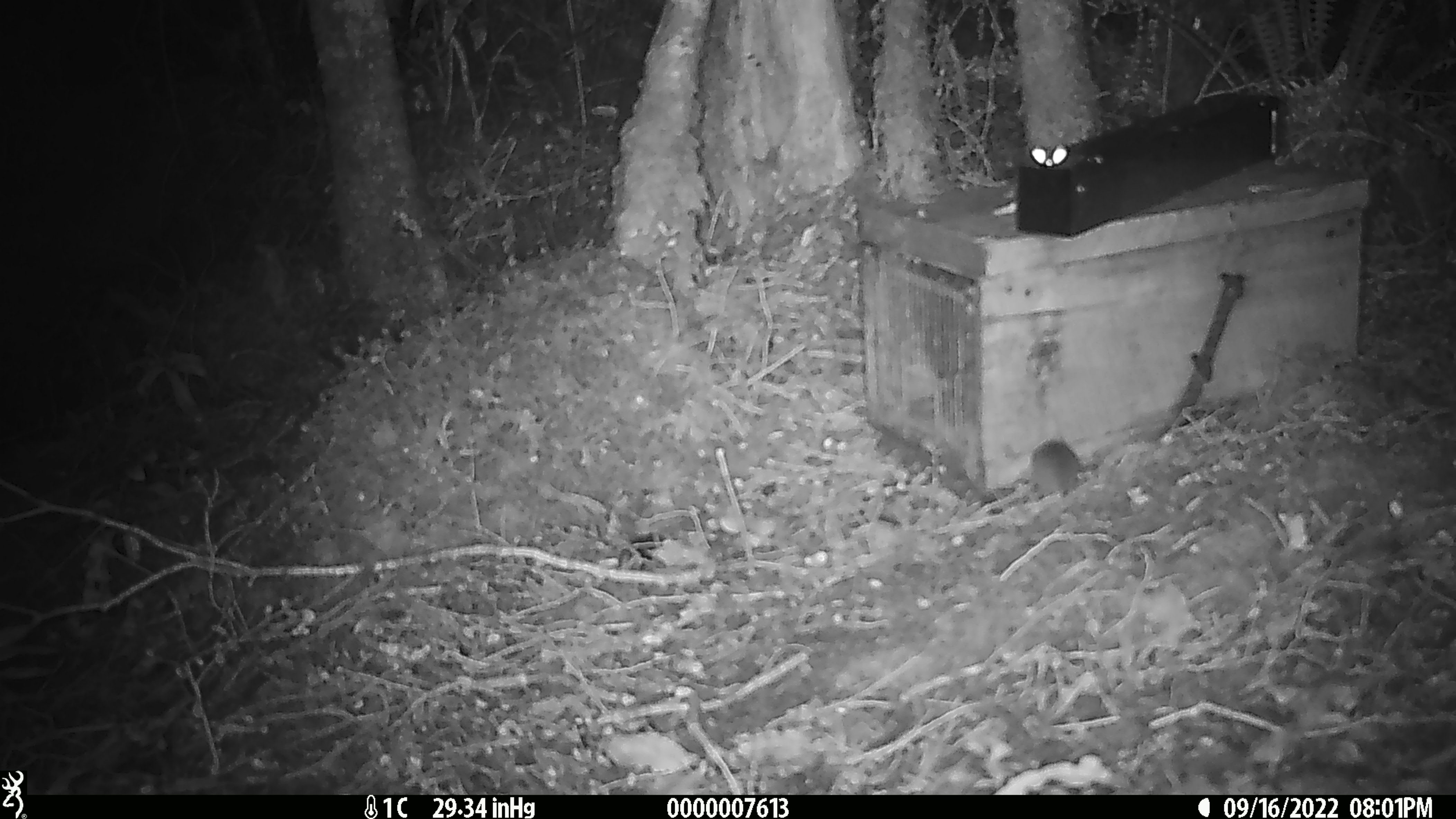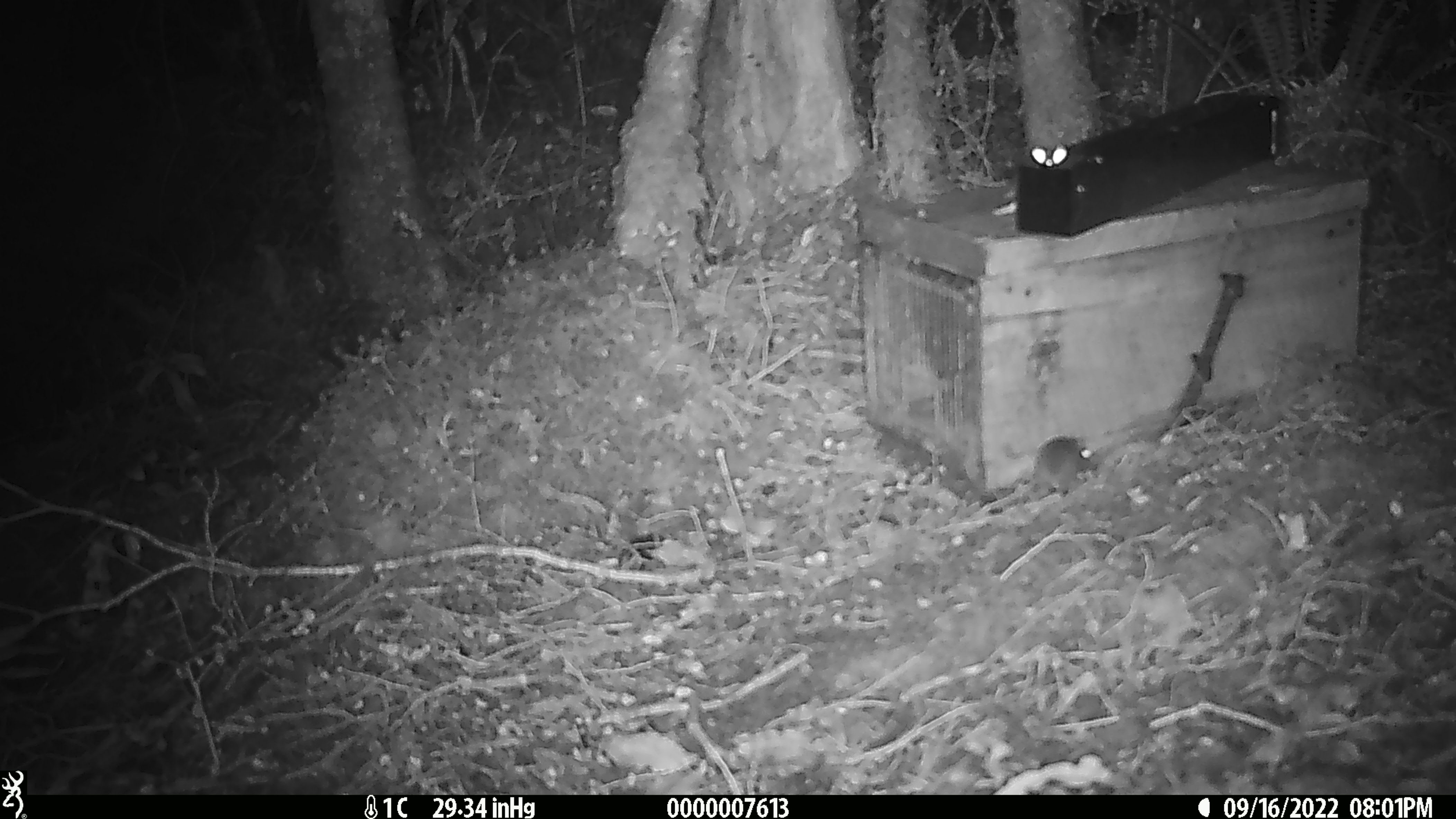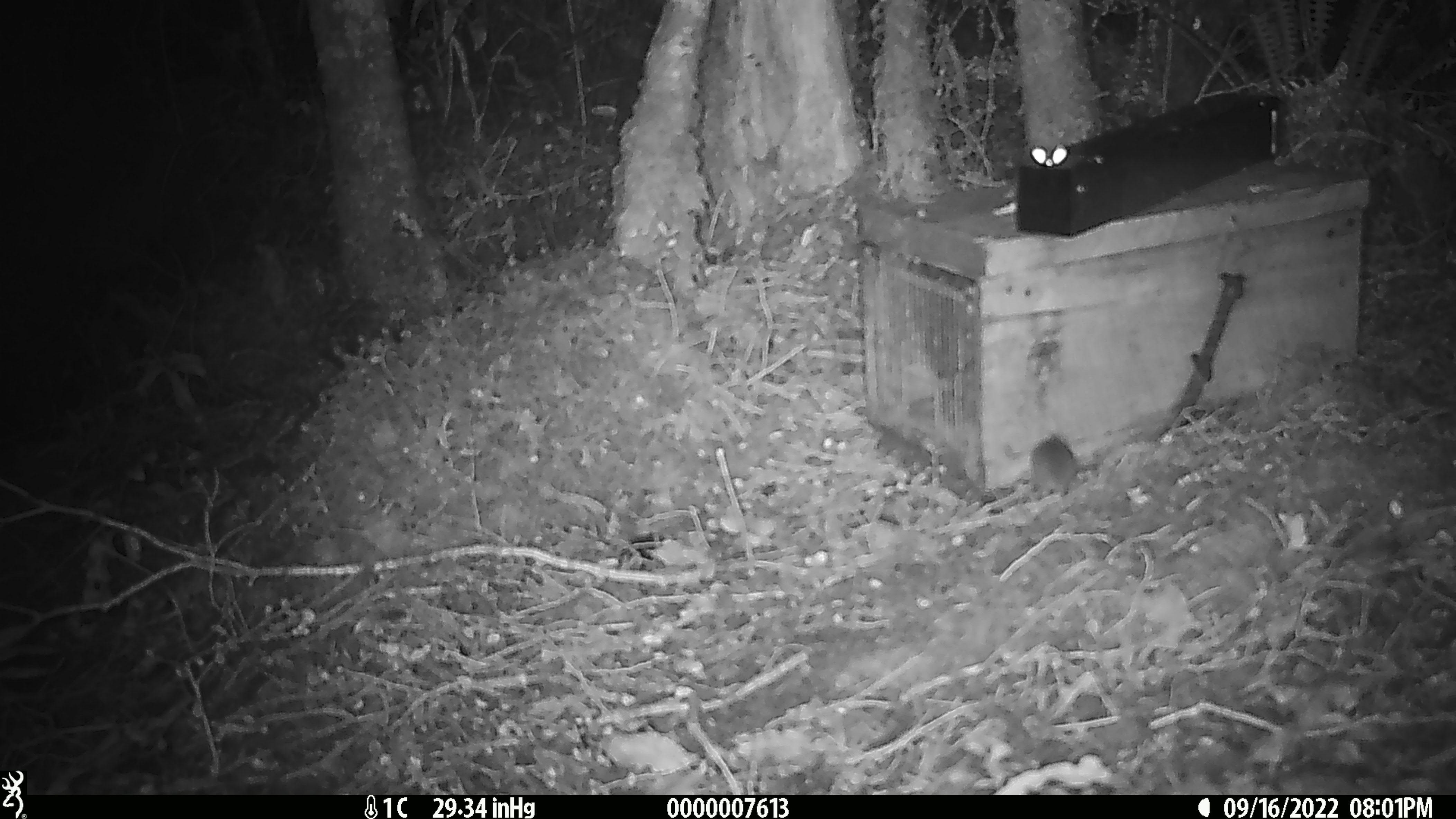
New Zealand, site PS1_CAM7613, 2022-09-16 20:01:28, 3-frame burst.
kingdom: Animalia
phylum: Chordata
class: Mammalia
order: Rodentia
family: Muridae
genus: Mus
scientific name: Mus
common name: mouse